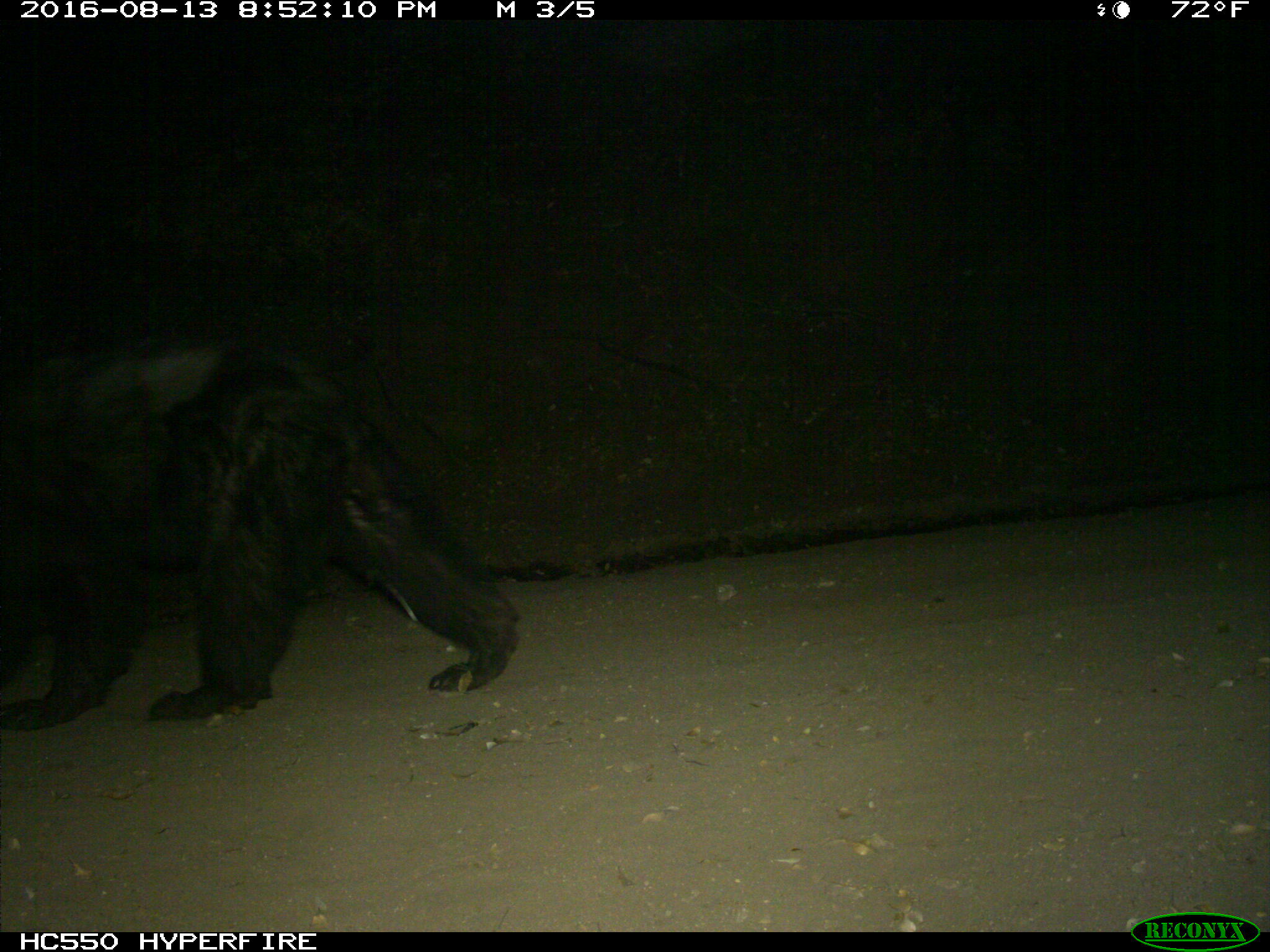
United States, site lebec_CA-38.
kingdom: Animalia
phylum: Chordata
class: Mammalia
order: Carnivora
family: Ursidae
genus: Ursus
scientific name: Ursus americanus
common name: american black bear